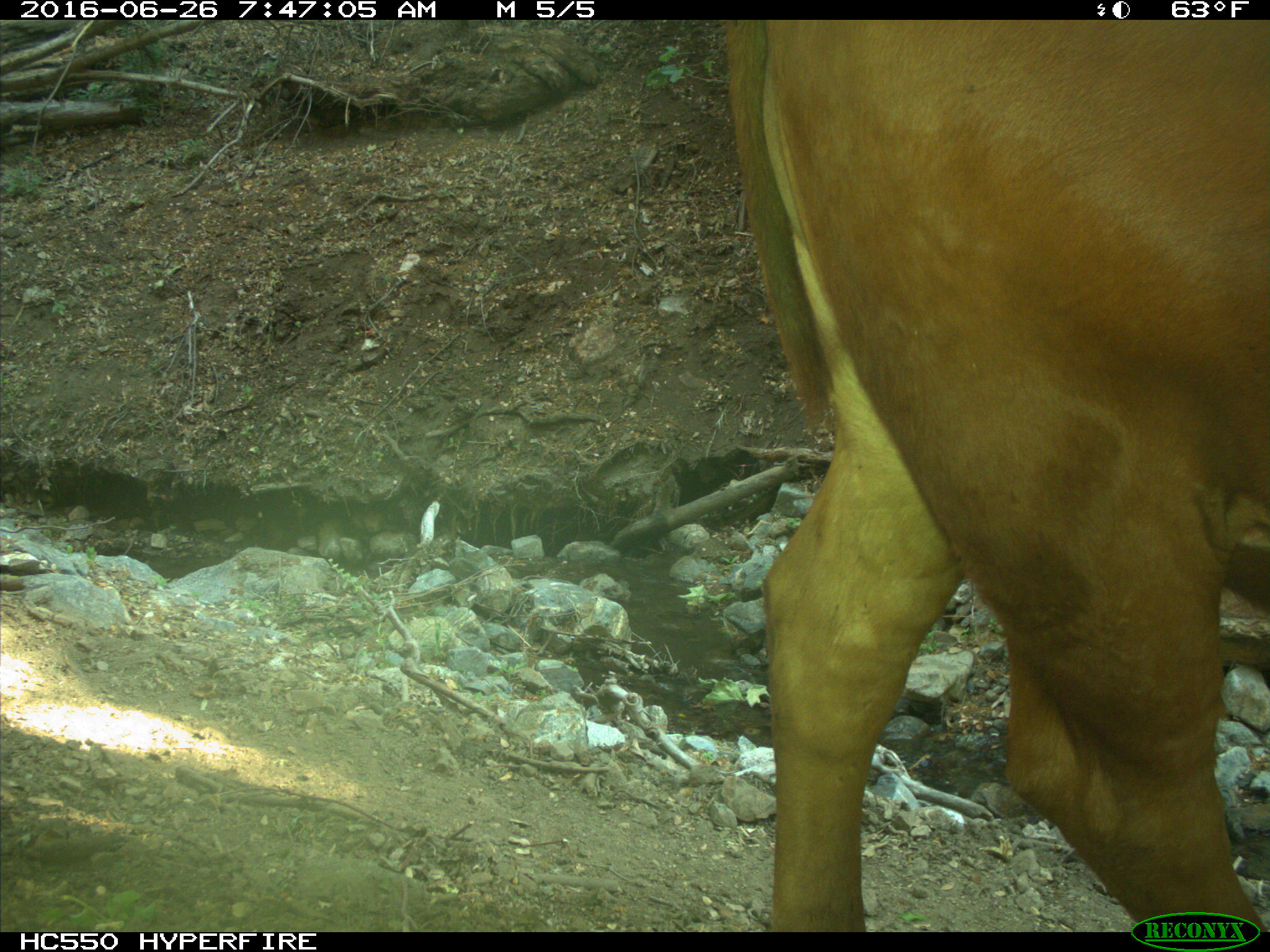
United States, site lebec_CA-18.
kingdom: Animalia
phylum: Chordata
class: Mammalia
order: Artiodactyla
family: Bovidae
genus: Bos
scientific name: Bos taurus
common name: domestic cow